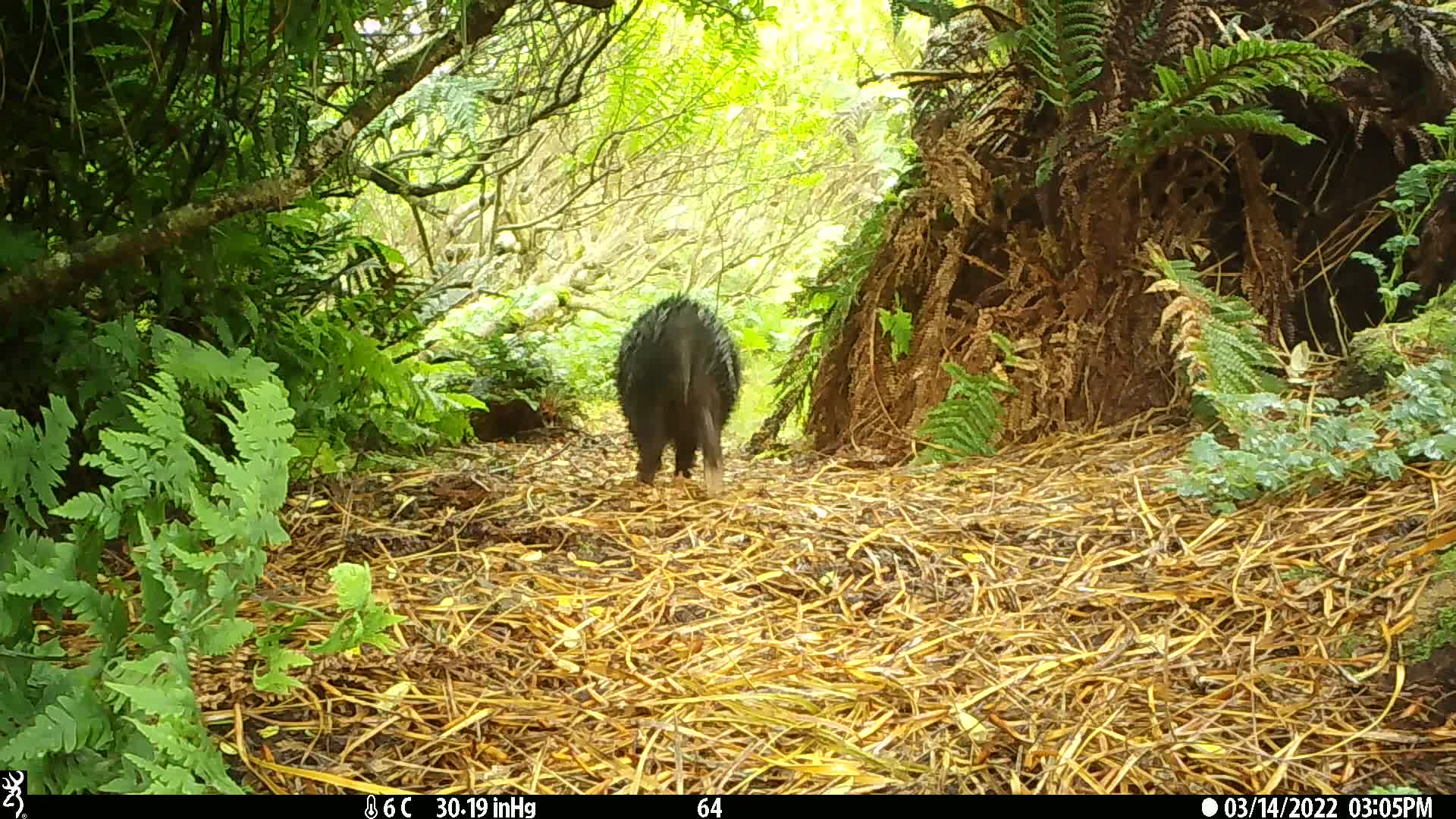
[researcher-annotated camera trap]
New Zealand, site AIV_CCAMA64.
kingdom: Animalia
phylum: Chordata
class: Mammalia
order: Artiodactyla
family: Suidae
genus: Sus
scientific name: Sus scrofa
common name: pig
Pig (Sus scrofa).